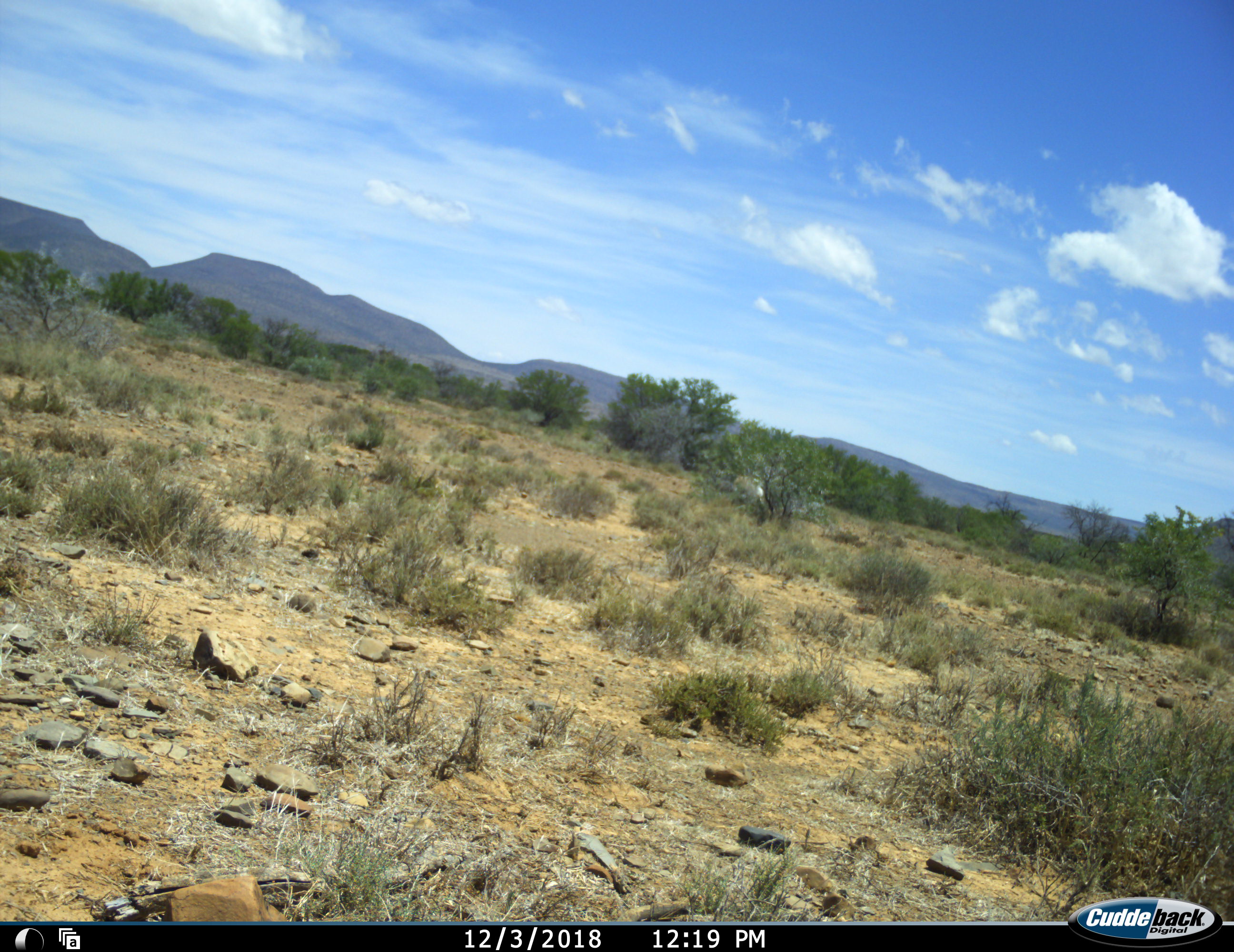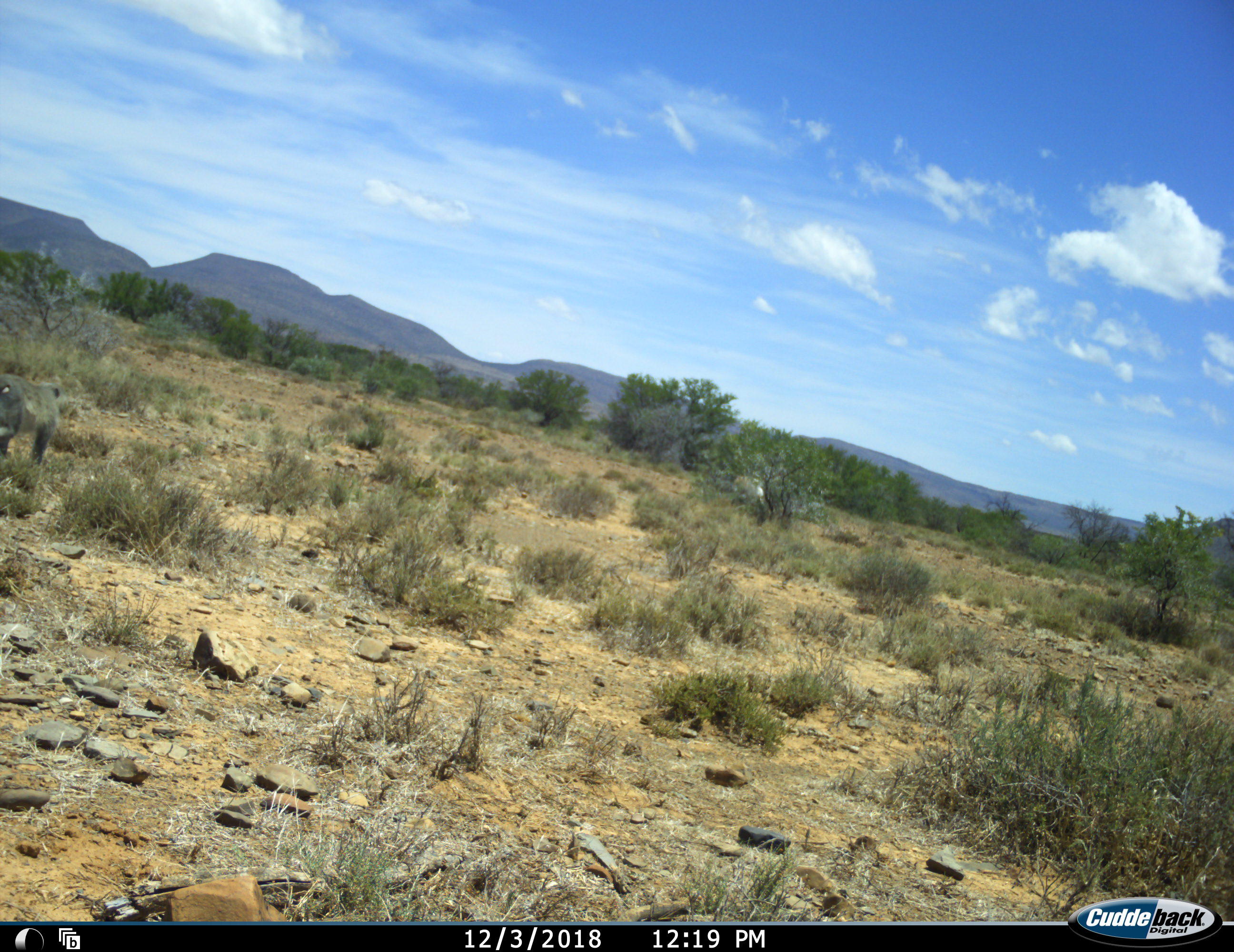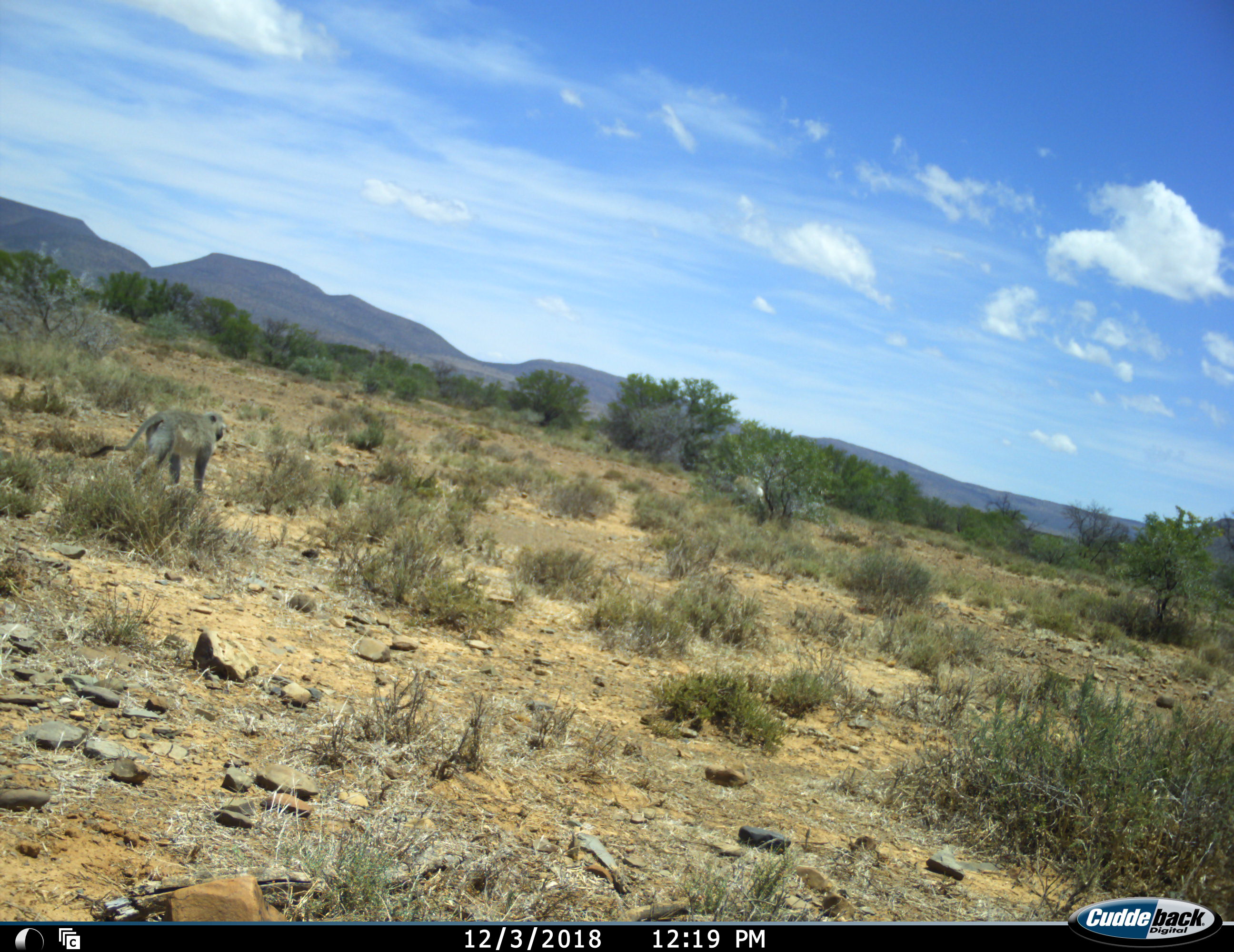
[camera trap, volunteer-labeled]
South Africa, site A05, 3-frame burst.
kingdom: Animalia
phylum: Chordata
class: Mammalia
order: Primates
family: Cercopithecidae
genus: Chlorocebus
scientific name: Chlorocebus pygerythrus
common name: vervet monkey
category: monkeyvervet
Monkeyvervet (vervet monkey) (Chlorocebus pygerythrus), count 1. Behavior (volunteer vote fractions): standing 0%, resting 0%, moving 100%, interacting 0%. Young present (vote fraction): 0%. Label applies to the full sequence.